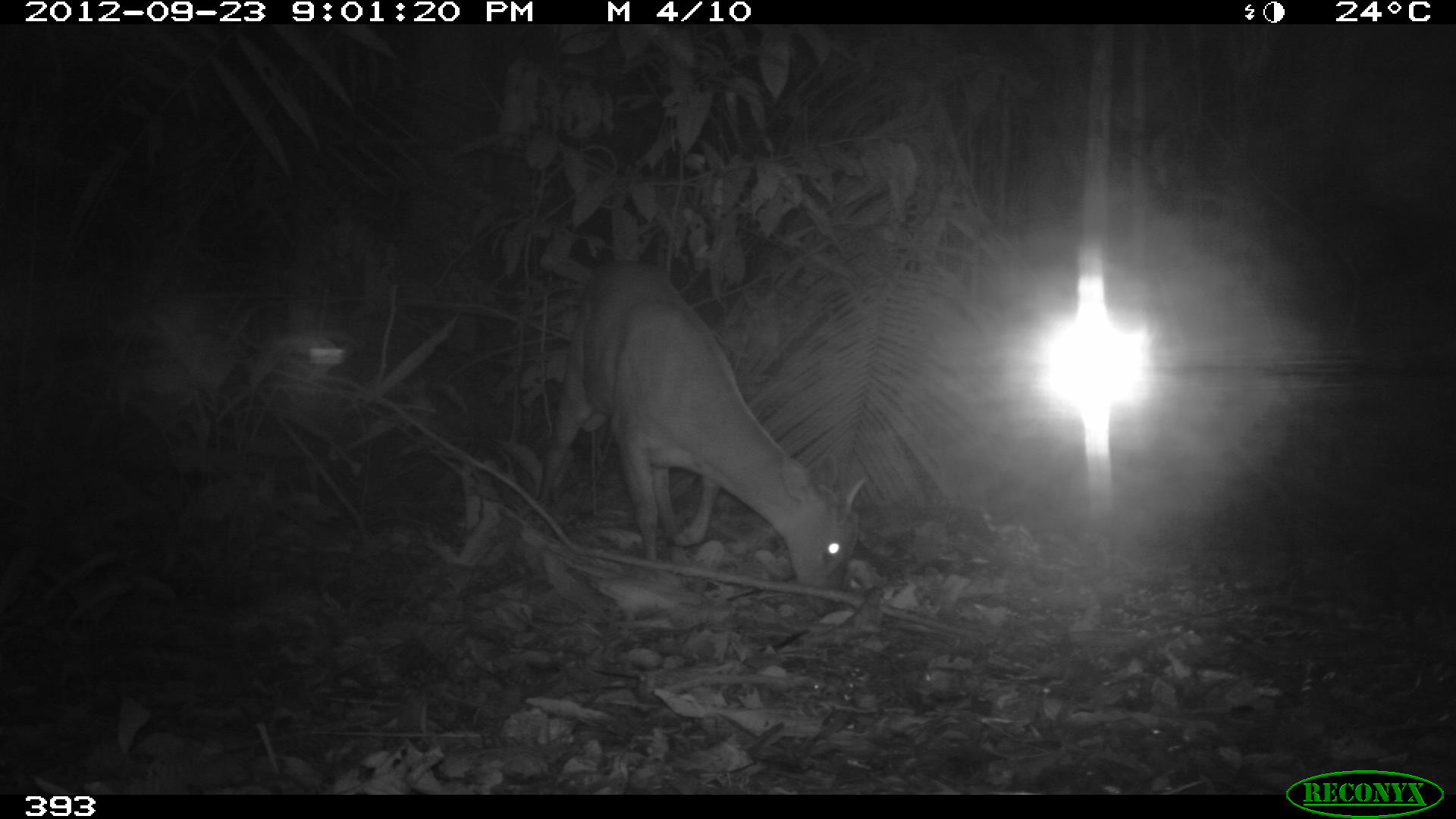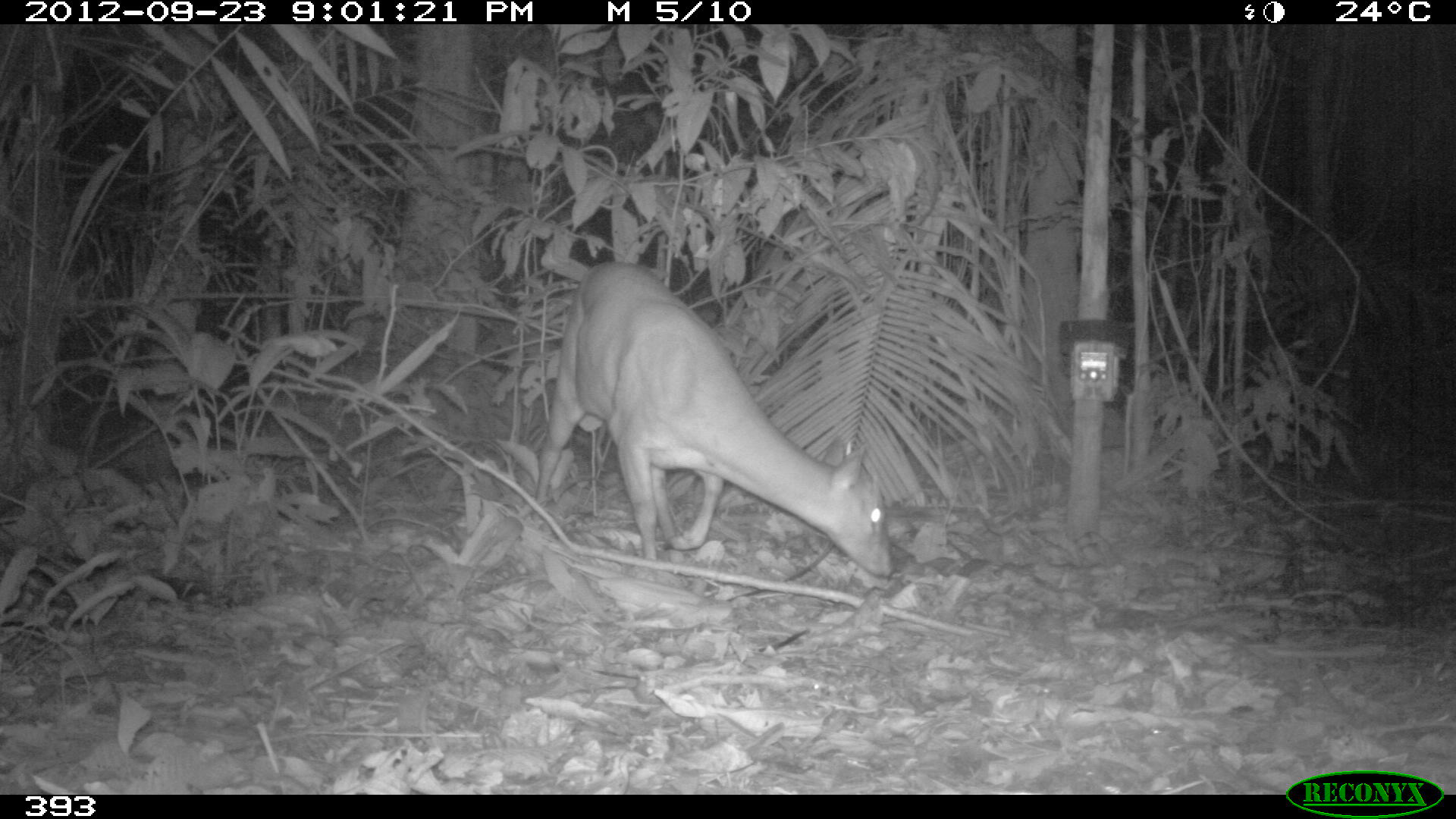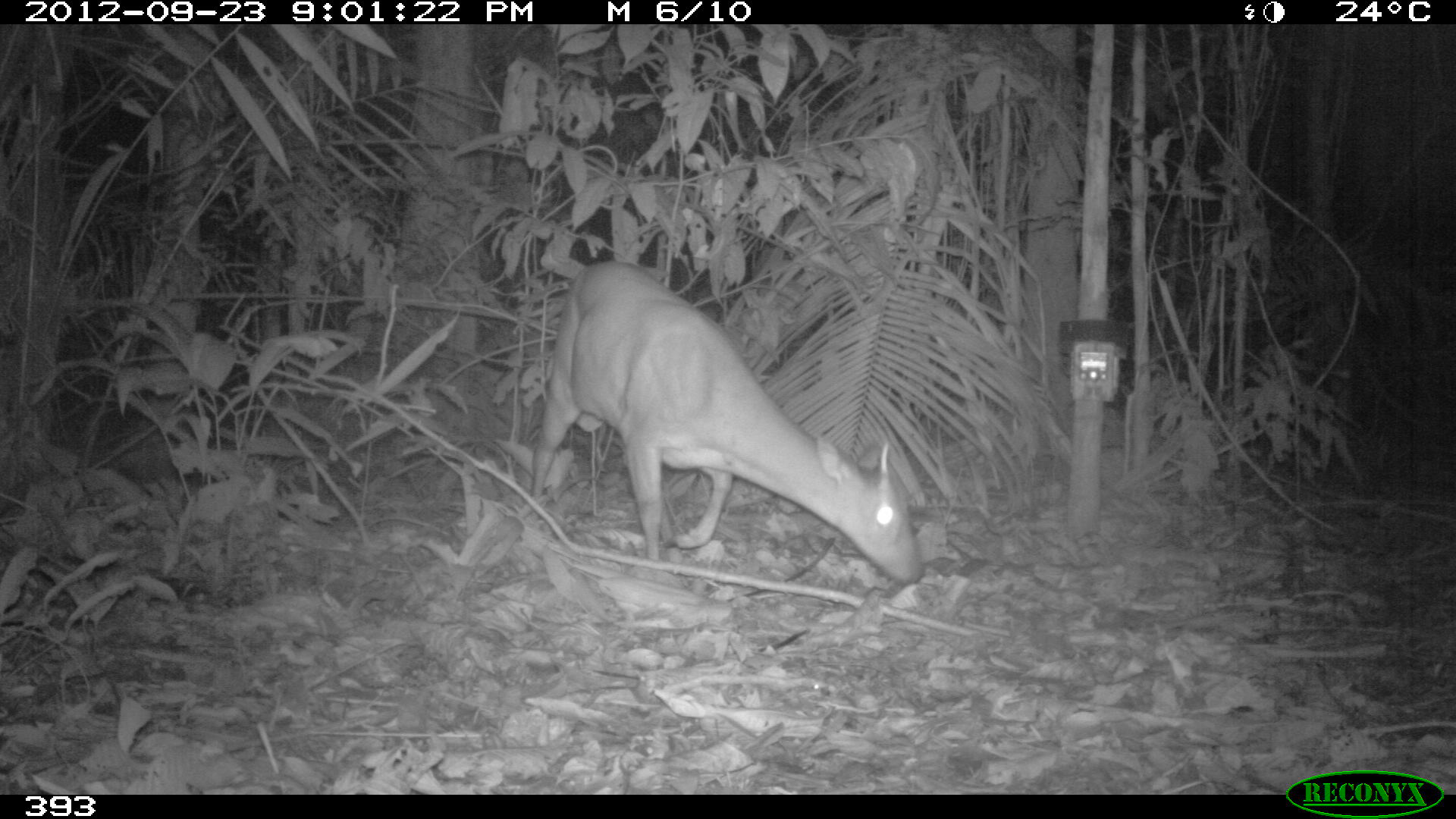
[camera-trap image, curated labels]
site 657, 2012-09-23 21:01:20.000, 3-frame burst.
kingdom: Animalia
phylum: Chordata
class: Mammalia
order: Artiodactyla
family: Cervidae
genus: Mazama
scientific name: Mazama americana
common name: red brocket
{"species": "Mazama americana (red brocket)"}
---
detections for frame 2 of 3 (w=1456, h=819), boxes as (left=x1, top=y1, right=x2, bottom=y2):
mazama americana: (left=534, top=260, right=896, bottom=577)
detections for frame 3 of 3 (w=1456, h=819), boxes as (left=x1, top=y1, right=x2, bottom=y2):
mazama americana: (left=530, top=260, right=924, bottom=584)